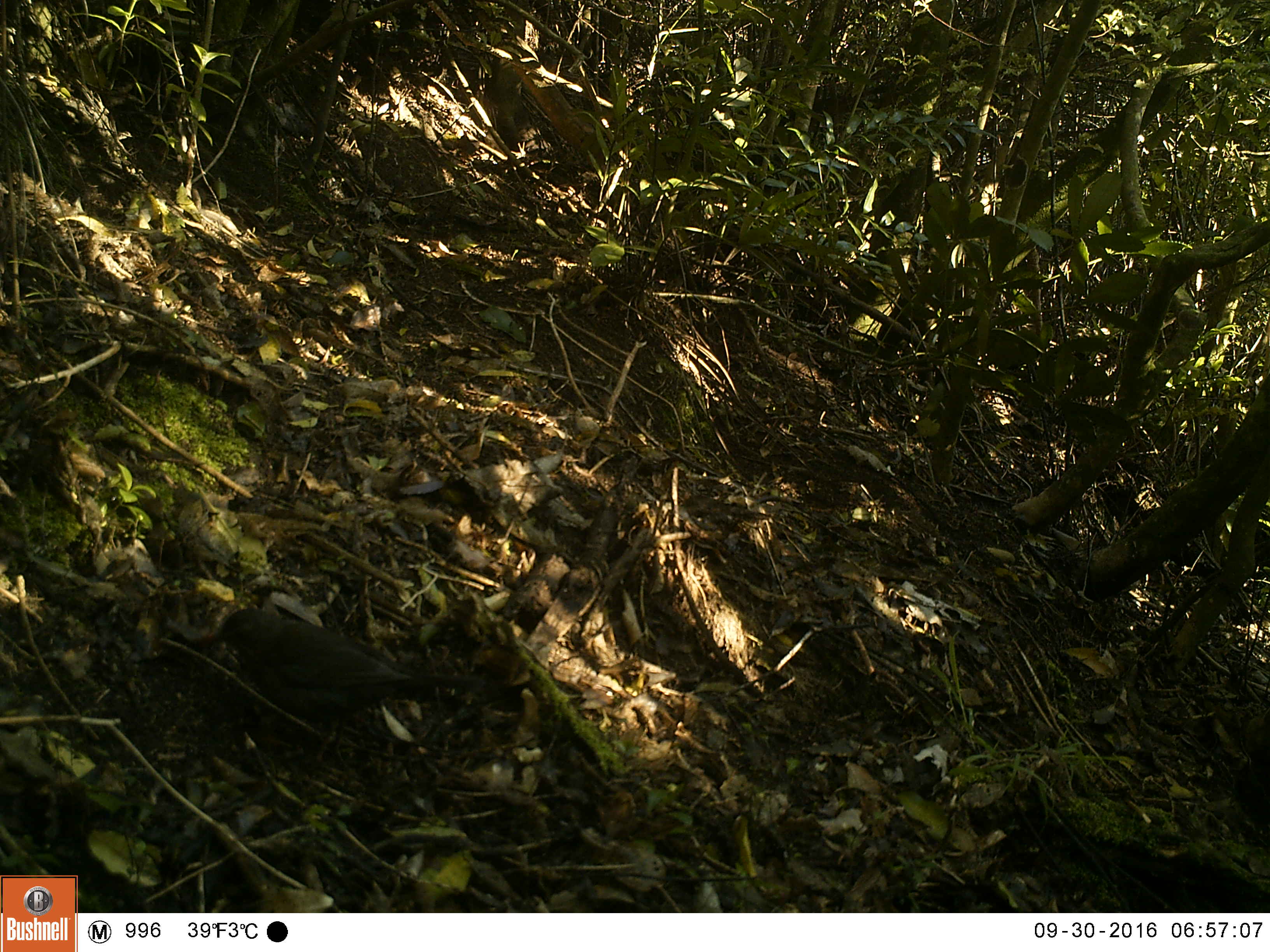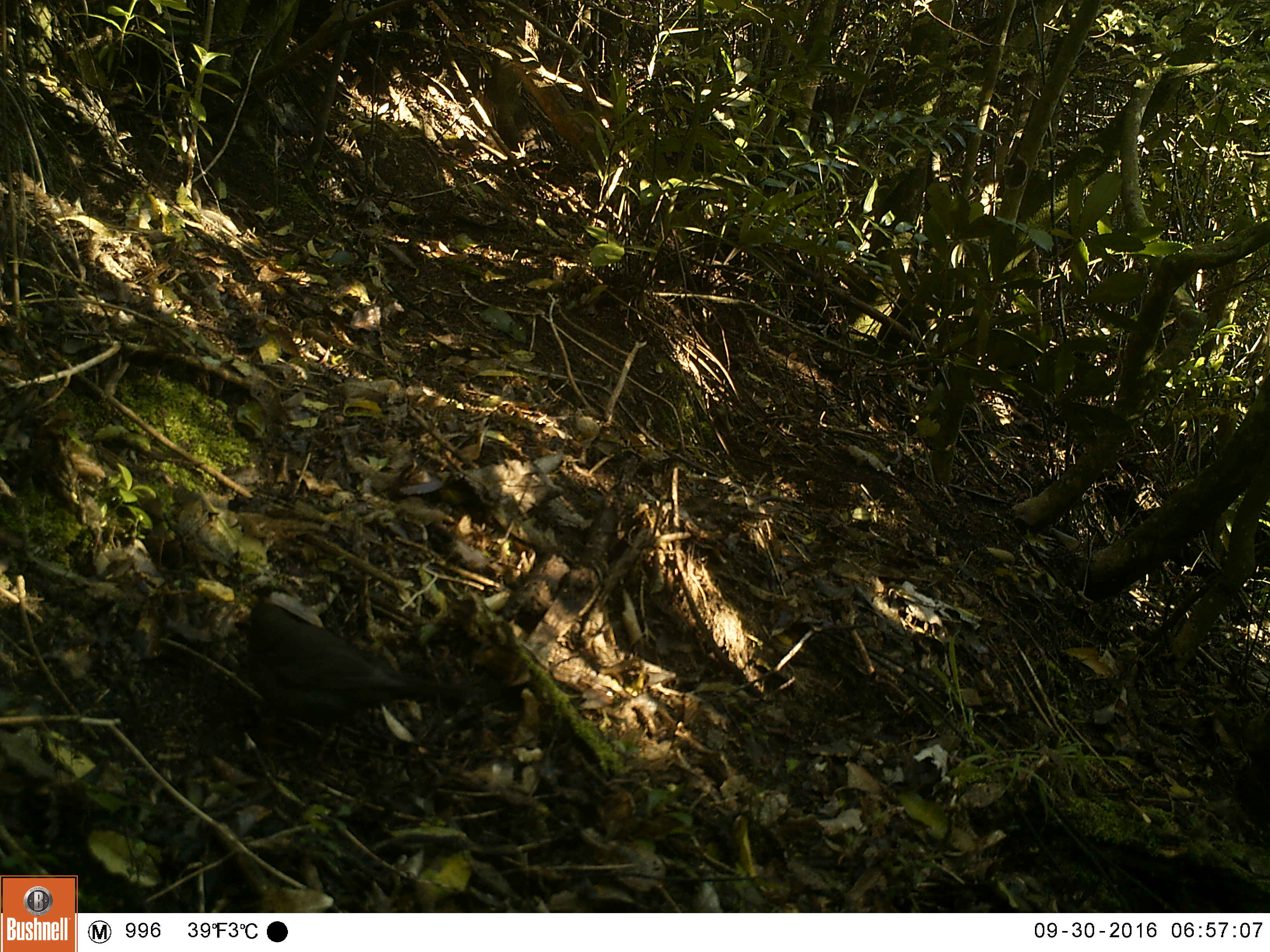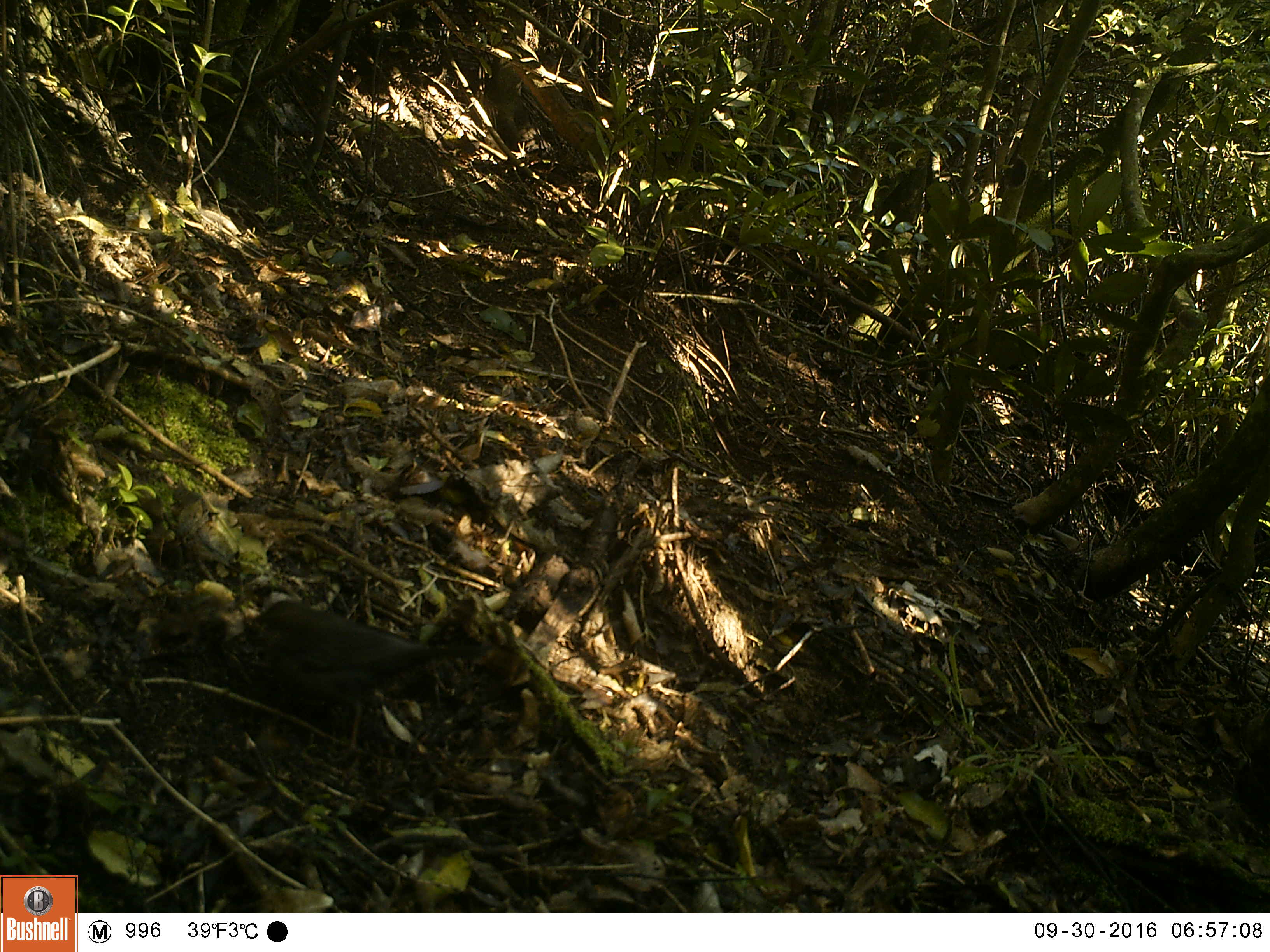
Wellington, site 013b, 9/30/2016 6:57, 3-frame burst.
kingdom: Animalia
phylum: Chordata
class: Aves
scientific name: Aves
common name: bird